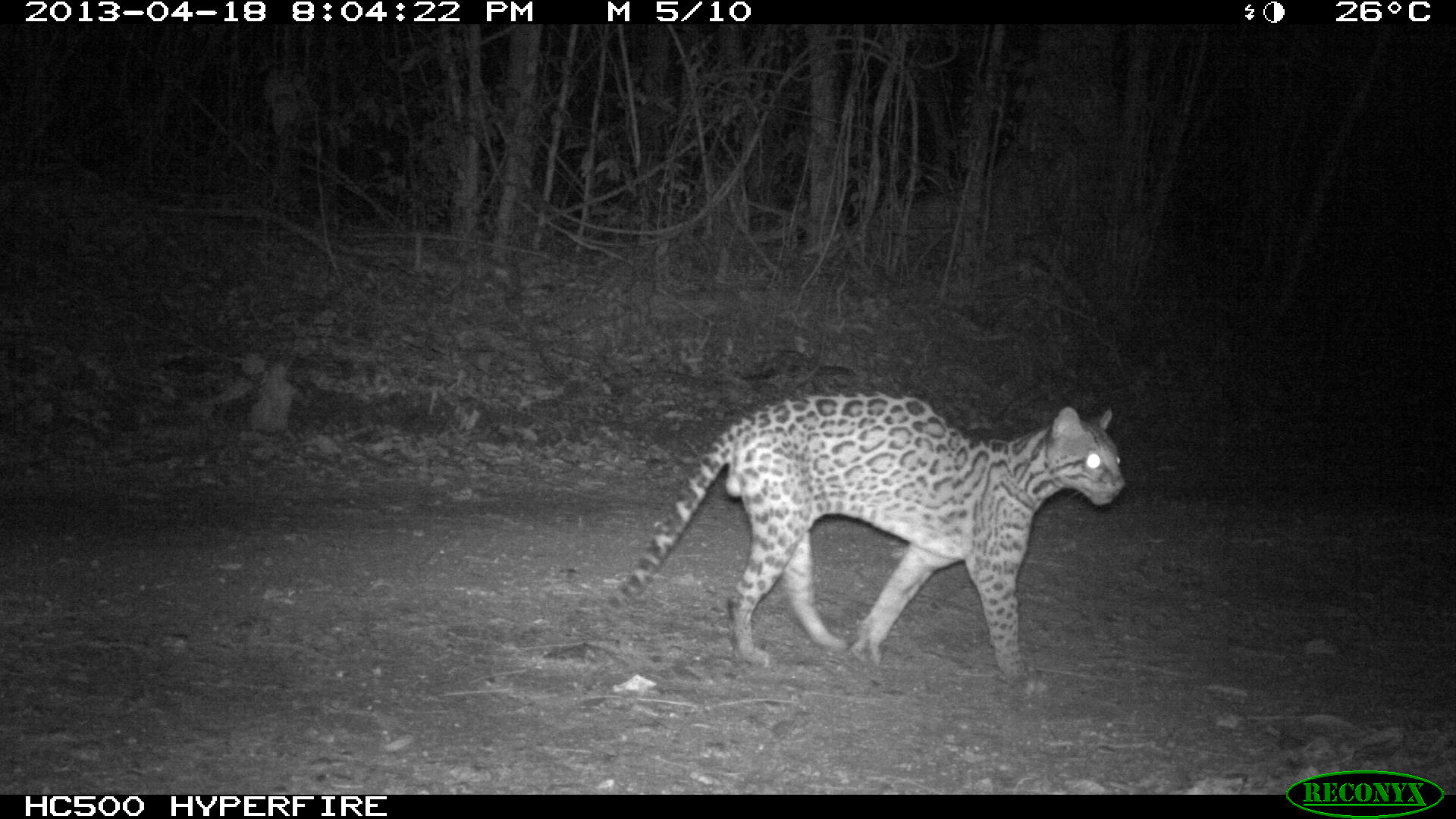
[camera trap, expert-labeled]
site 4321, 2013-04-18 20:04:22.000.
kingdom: Animalia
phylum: Chordata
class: Mammalia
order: Carnivora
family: Felidae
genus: Leopardus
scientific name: Leopardus pardalis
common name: ocelot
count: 1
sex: male